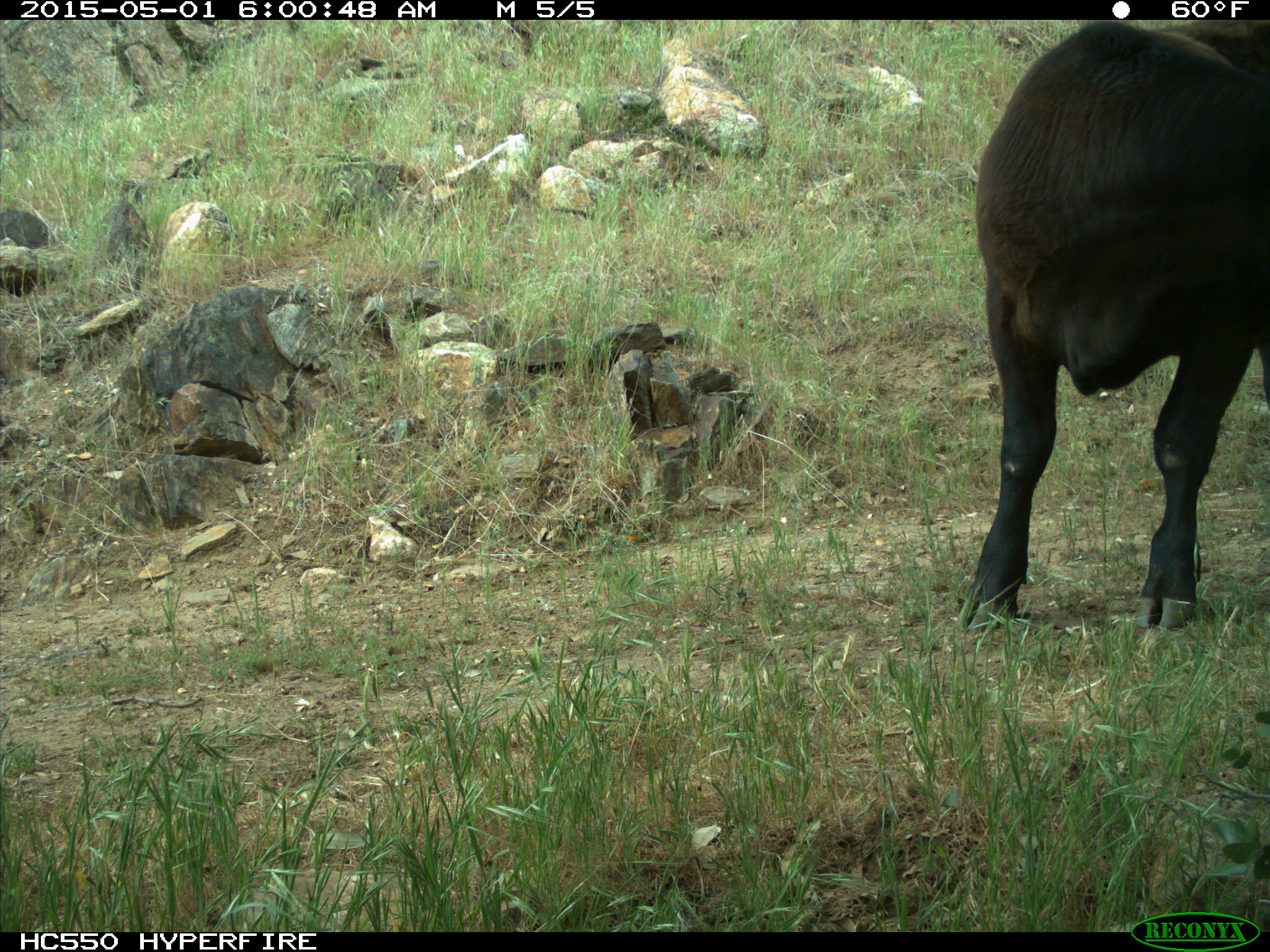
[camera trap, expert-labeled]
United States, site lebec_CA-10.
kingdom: Animalia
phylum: Chordata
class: Mammalia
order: Artiodactyla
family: Bovidae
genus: Bos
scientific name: Bos taurus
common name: domestic cow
Bos taurus (domestic cow).